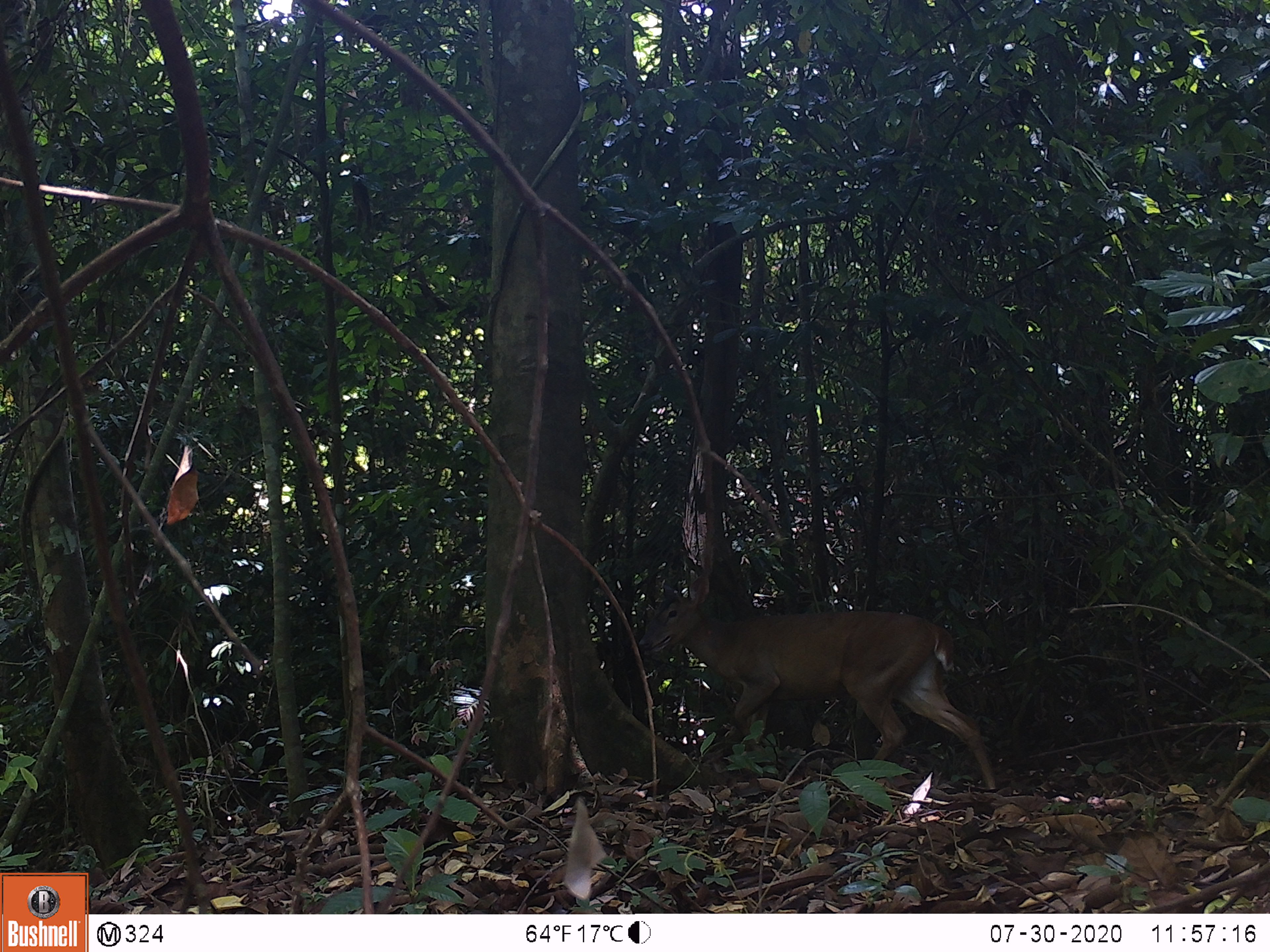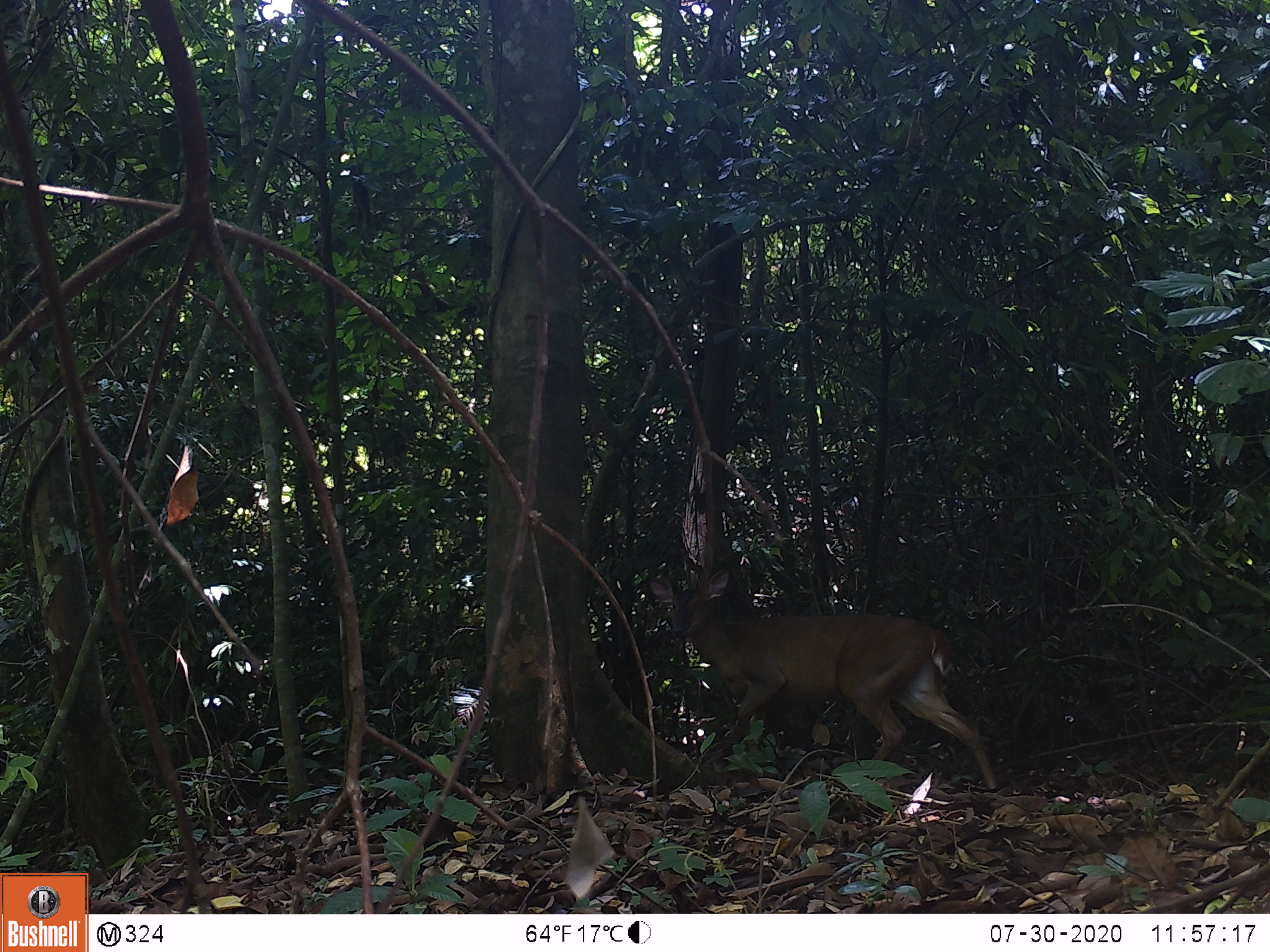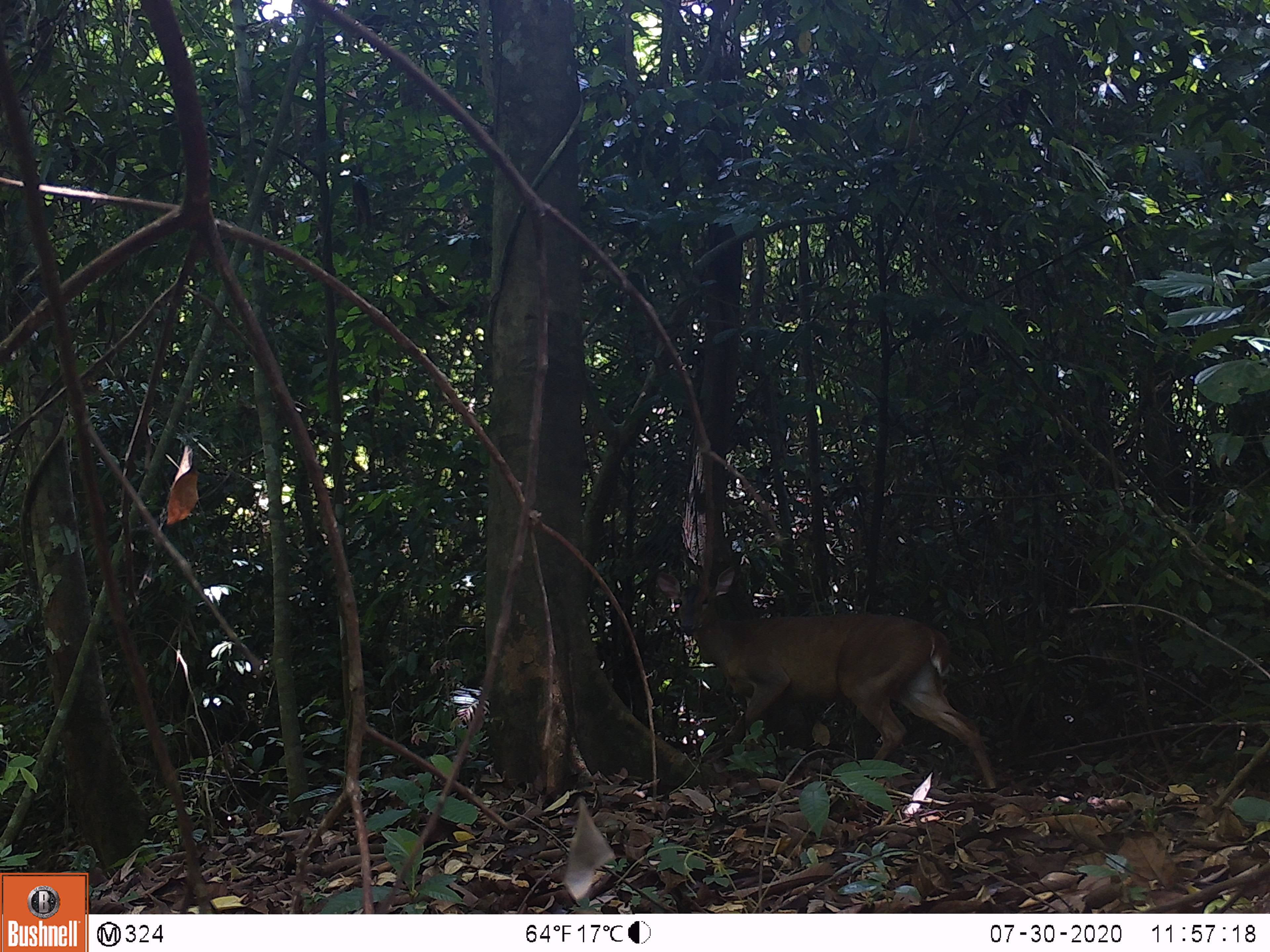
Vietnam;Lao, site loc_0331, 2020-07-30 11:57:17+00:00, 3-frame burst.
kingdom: Animalia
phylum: Chordata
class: Mammalia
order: Artiodactyla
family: Cervidae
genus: Muntiacus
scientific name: Muntiacus vuquangensis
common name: large-antlered muntjac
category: large antlered muntjac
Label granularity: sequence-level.